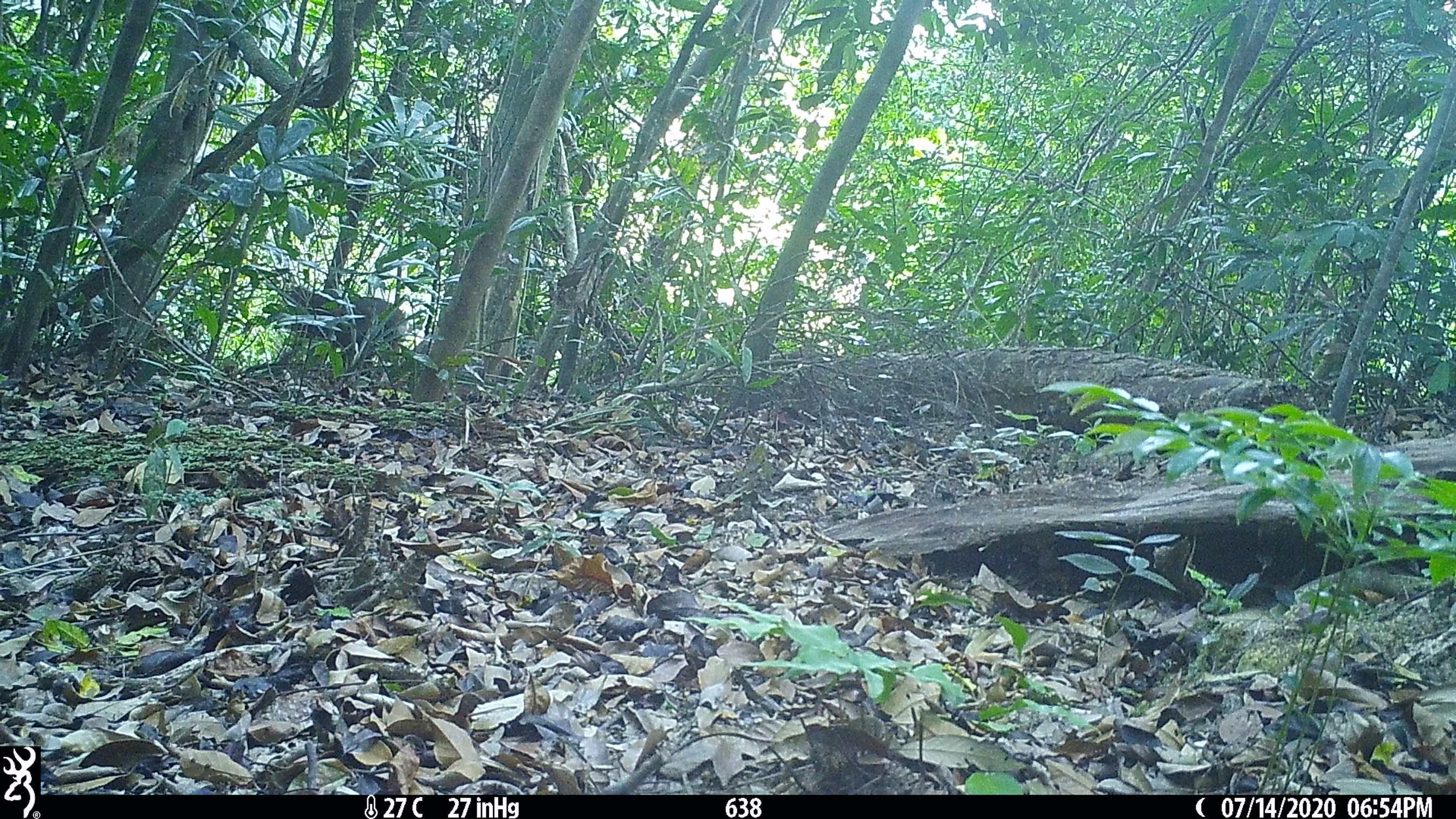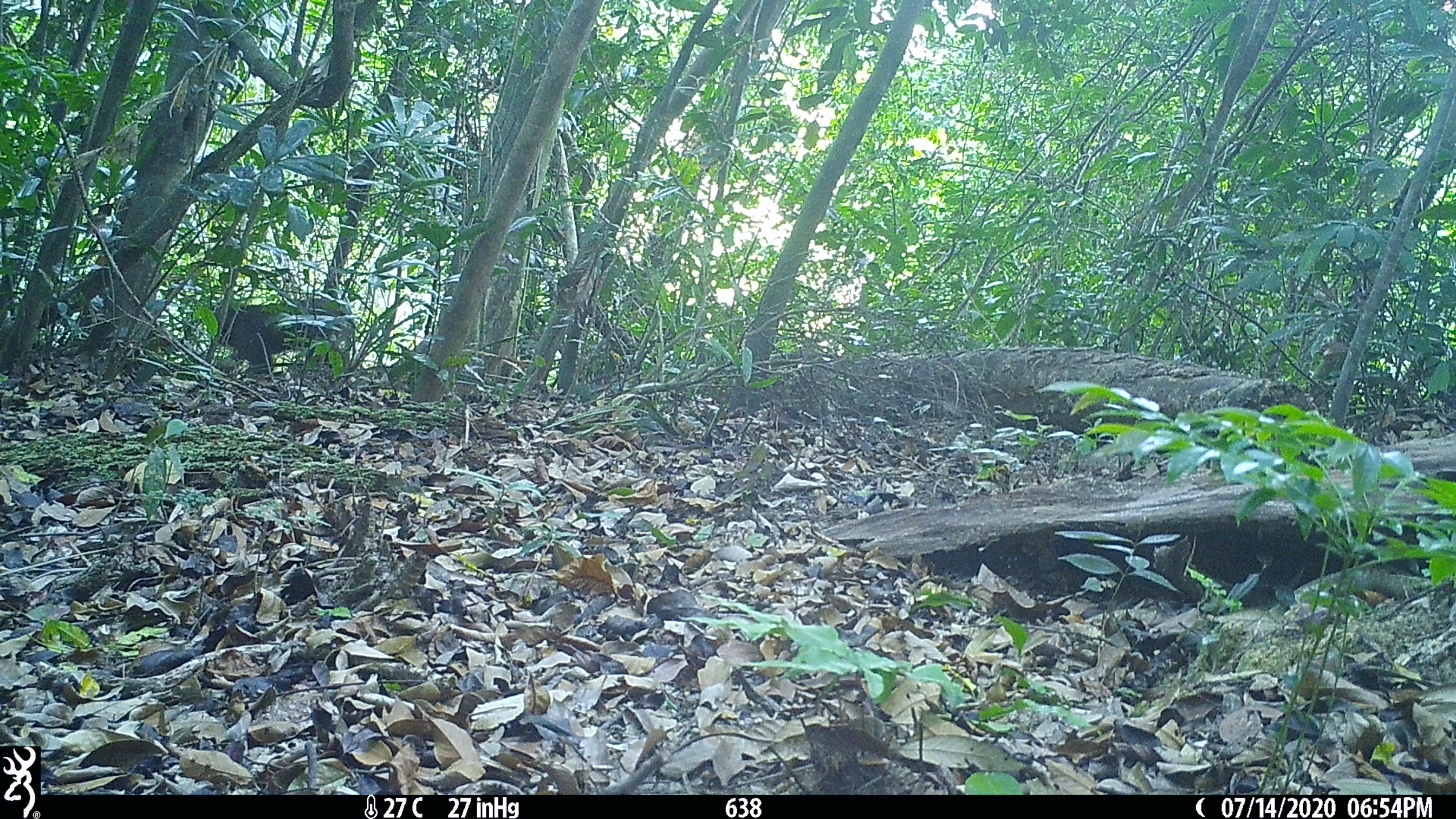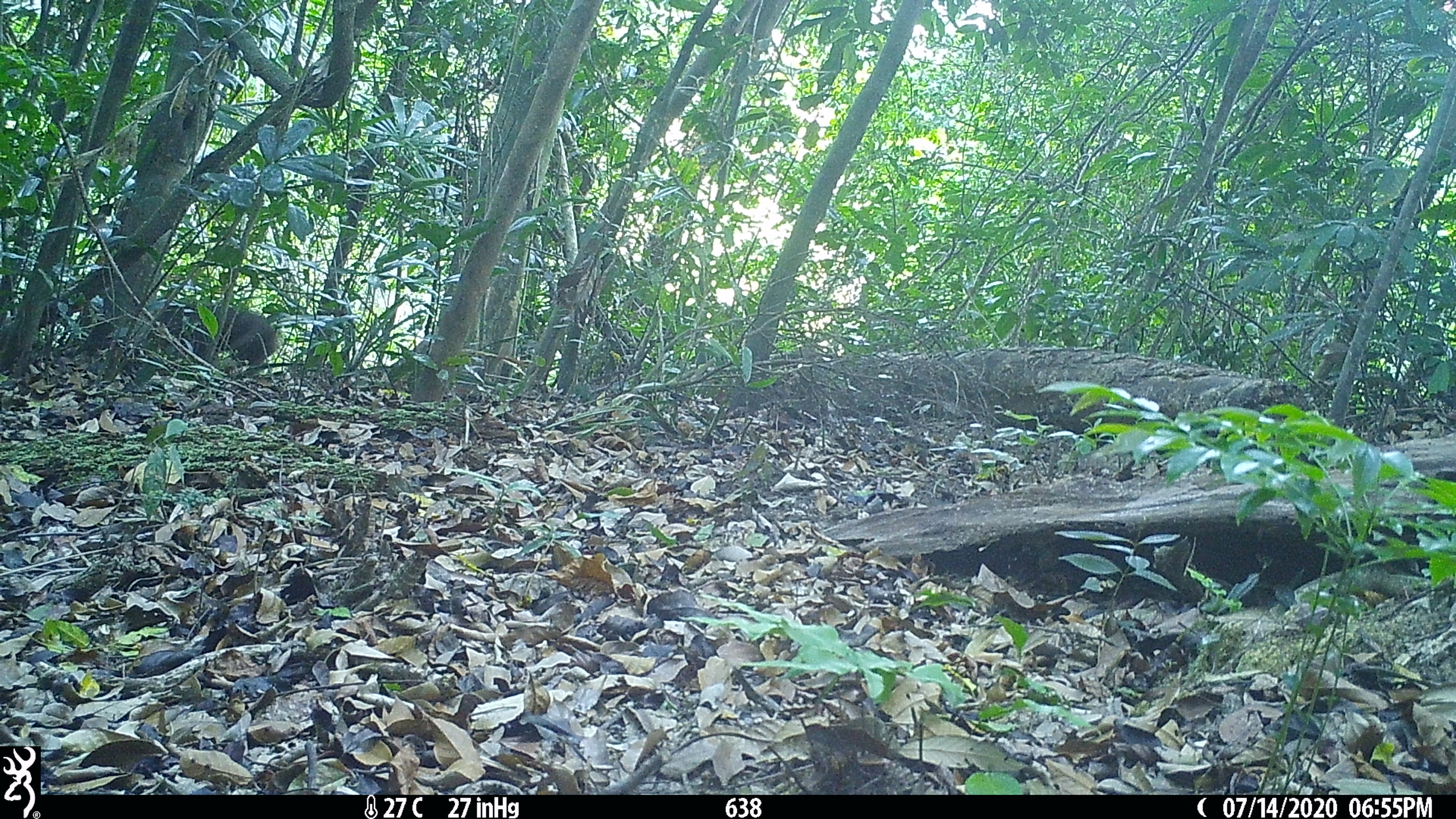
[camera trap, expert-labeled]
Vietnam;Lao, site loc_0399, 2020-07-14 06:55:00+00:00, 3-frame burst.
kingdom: Animalia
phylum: Chordata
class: Mammalia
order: Primates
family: Cercopithecidae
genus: Macaca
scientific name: Macaca arctoides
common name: stump-tailed macaque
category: stump tailed macaque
Stump tailed macaque (stump-tailed macaque) (Macaca arctoides). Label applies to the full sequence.